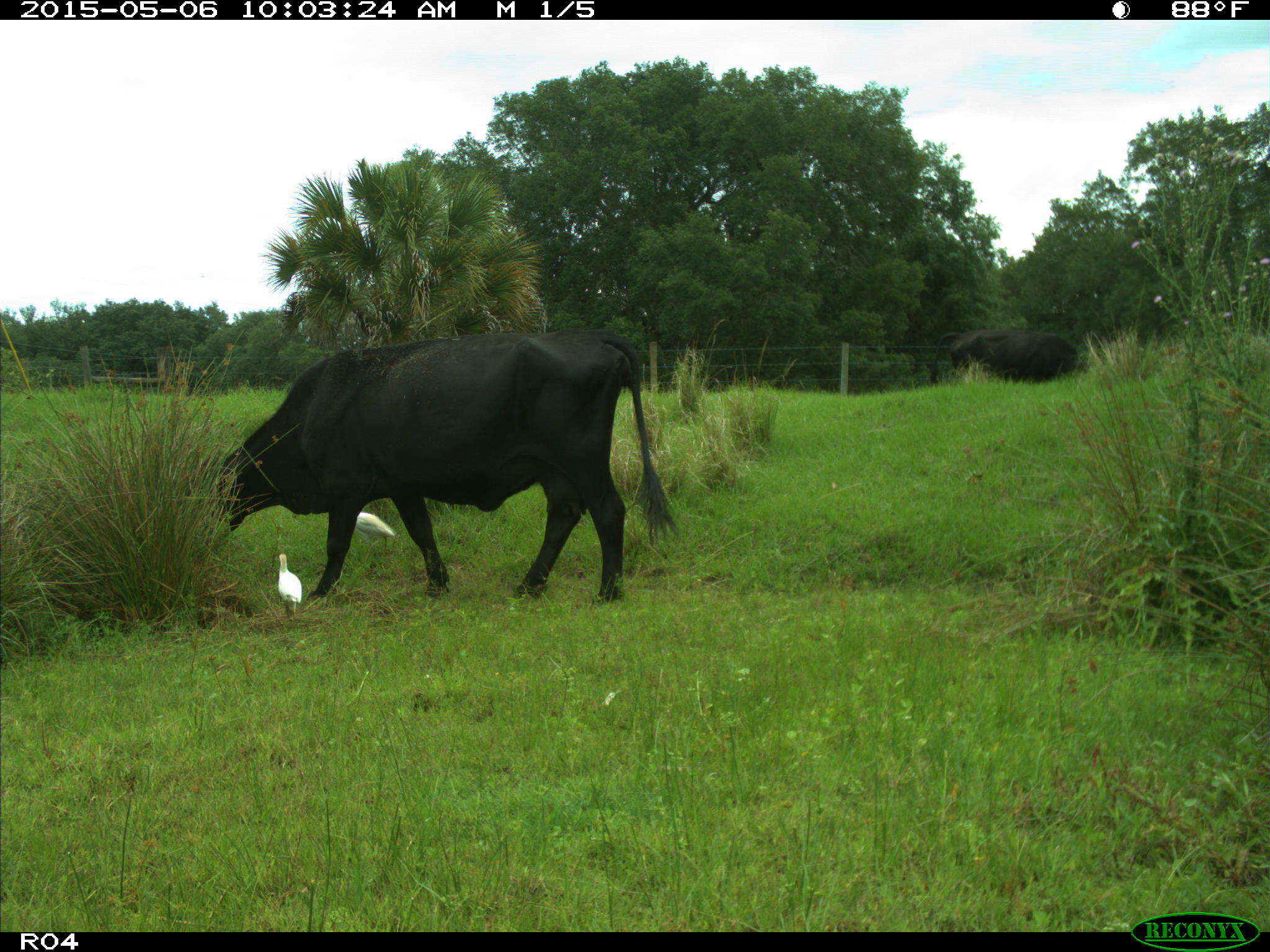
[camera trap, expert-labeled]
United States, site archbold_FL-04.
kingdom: Animalia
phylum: Chordata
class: Mammalia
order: Artiodactyla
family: Bovidae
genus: Bos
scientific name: Bos taurus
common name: domestic cow